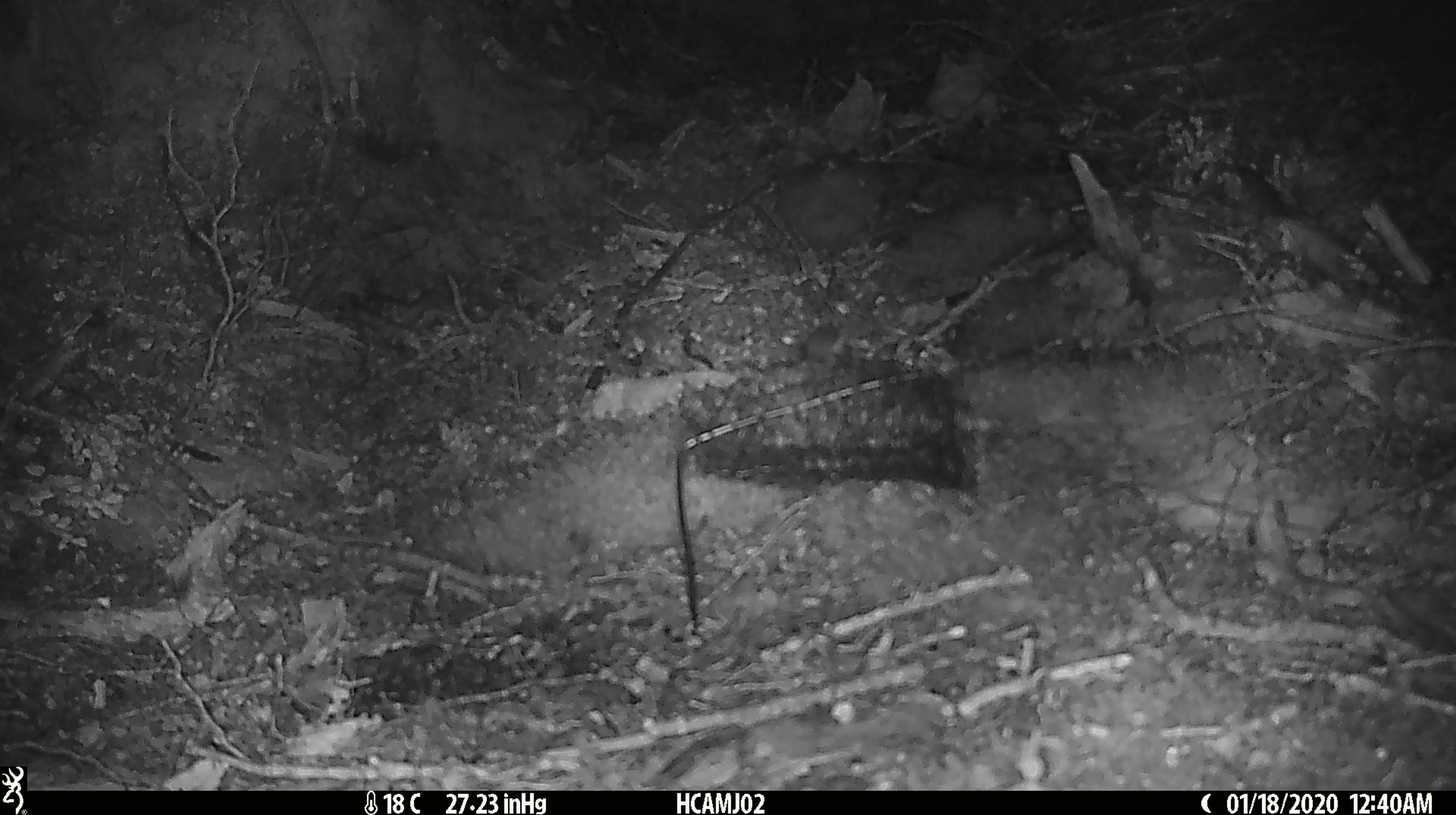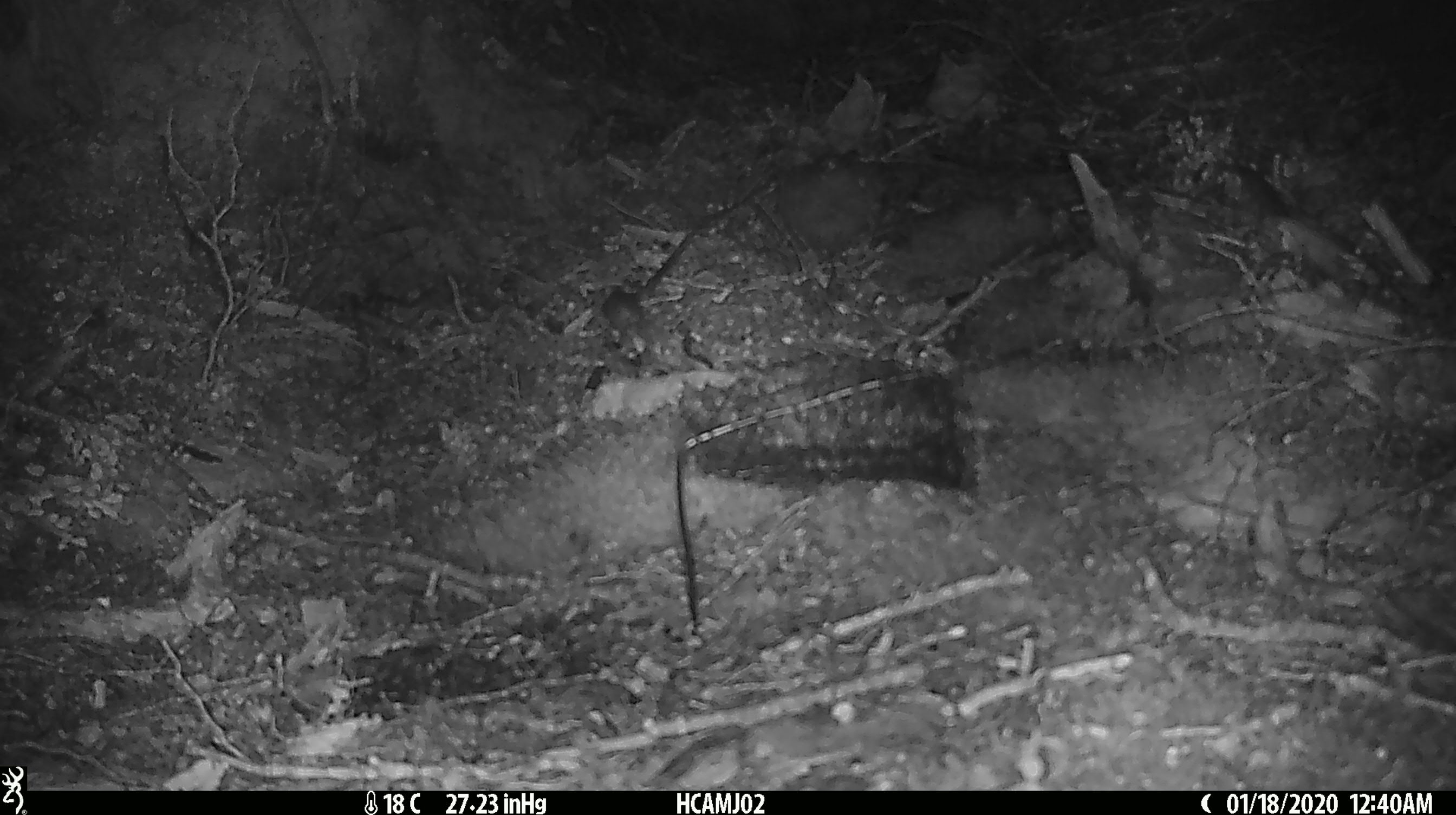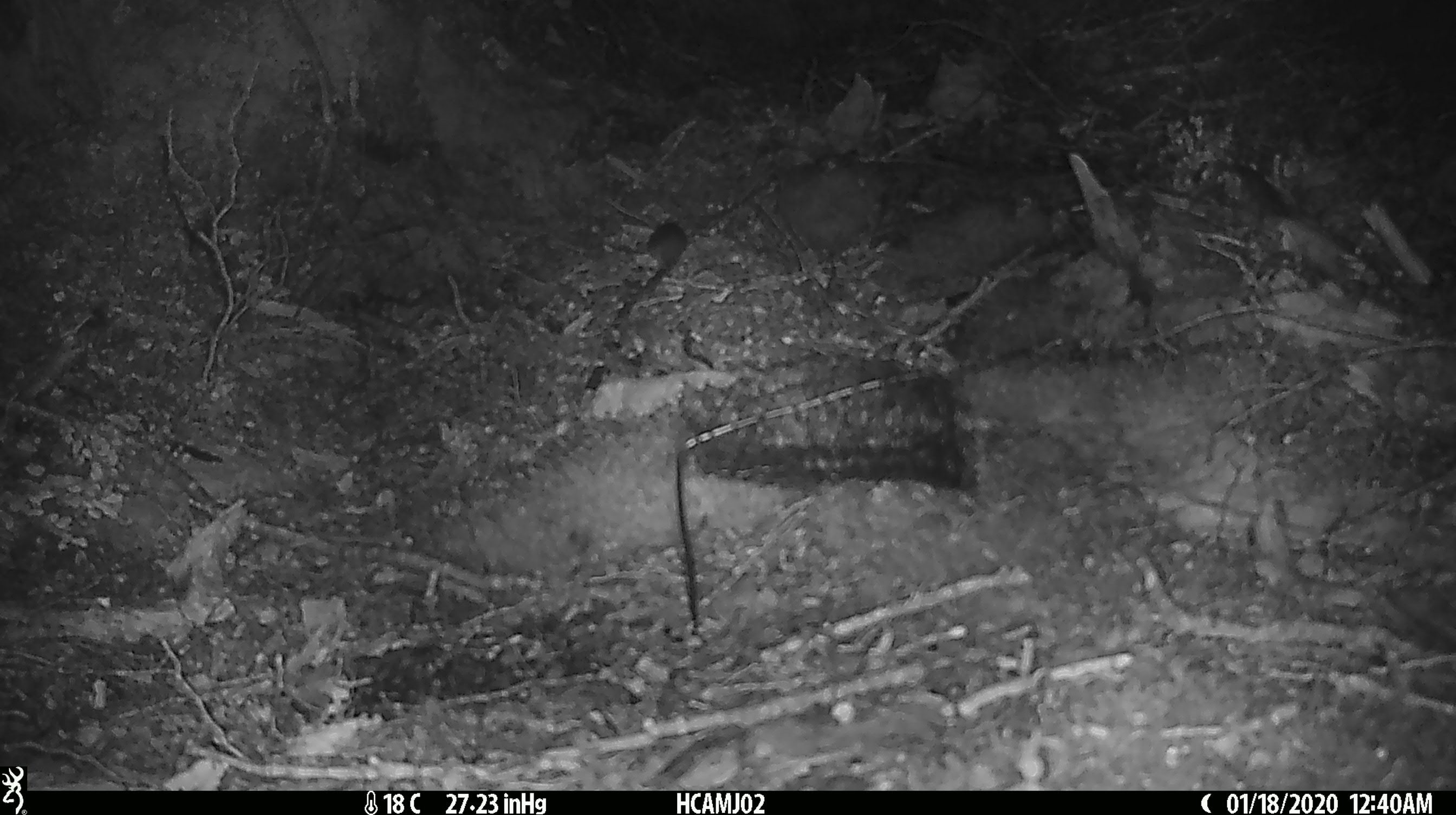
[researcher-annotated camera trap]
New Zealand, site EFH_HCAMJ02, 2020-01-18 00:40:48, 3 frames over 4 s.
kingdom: Animalia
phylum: Chordata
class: Mammalia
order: Rodentia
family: Muridae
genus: Mus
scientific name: Mus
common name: mouse